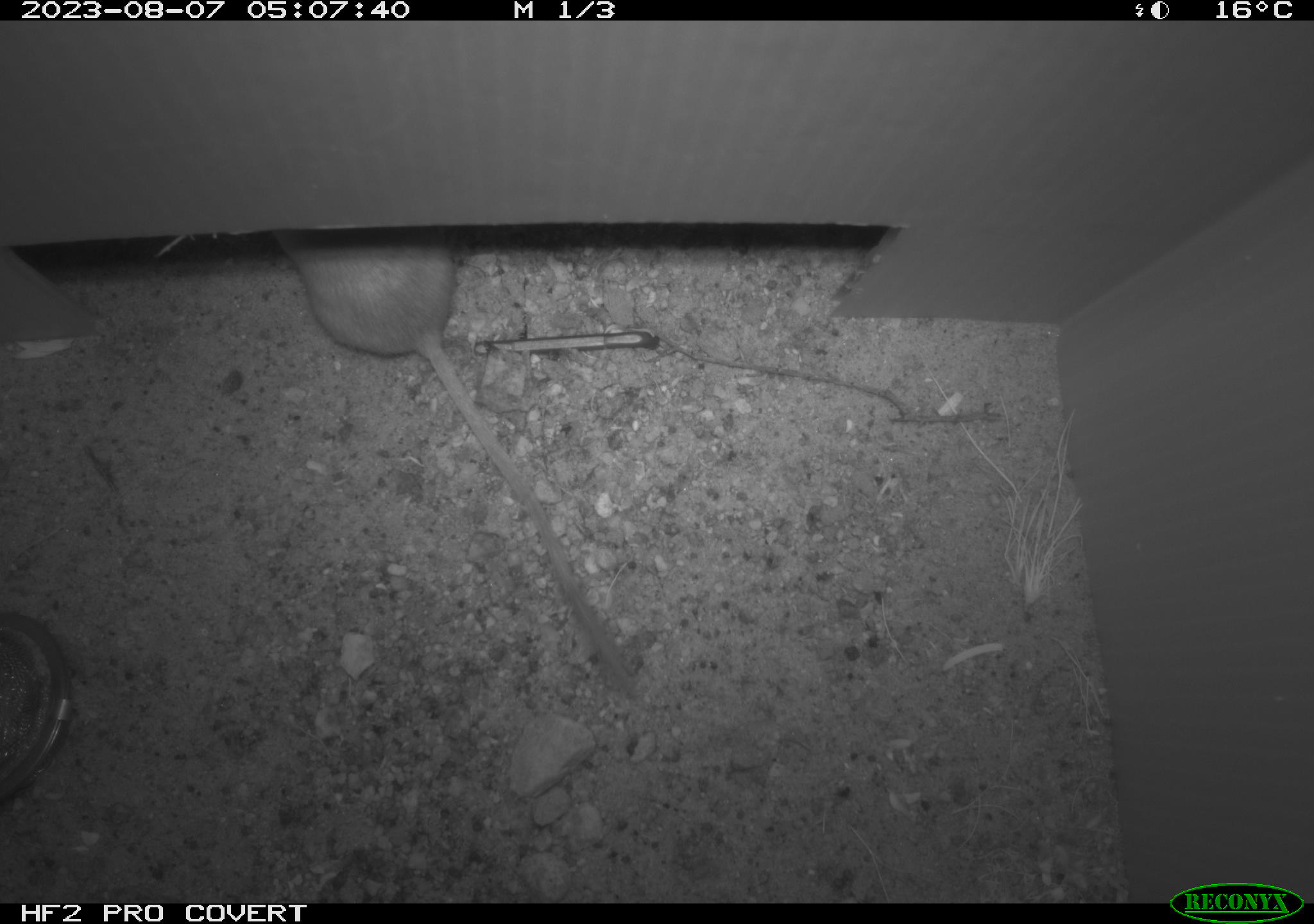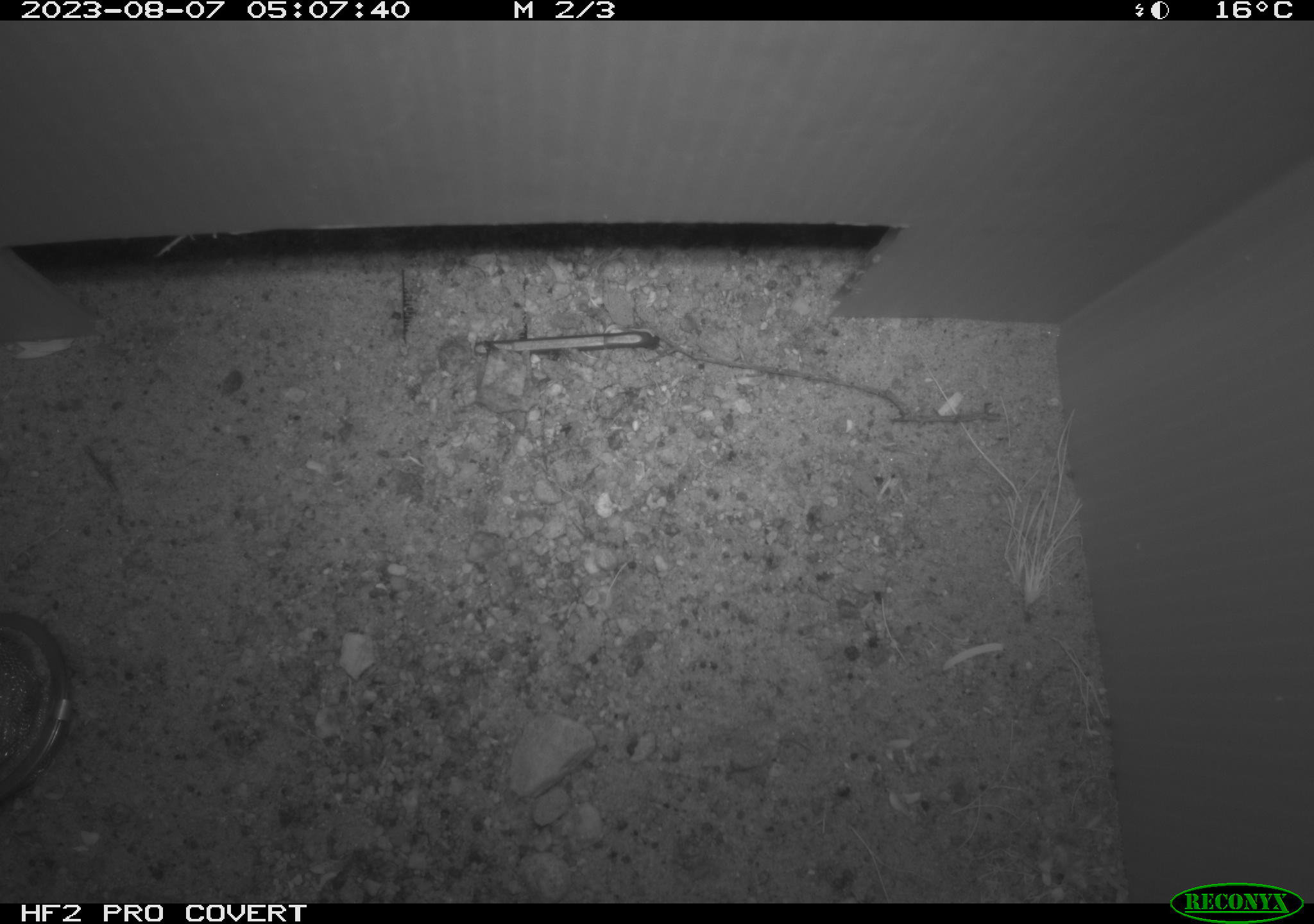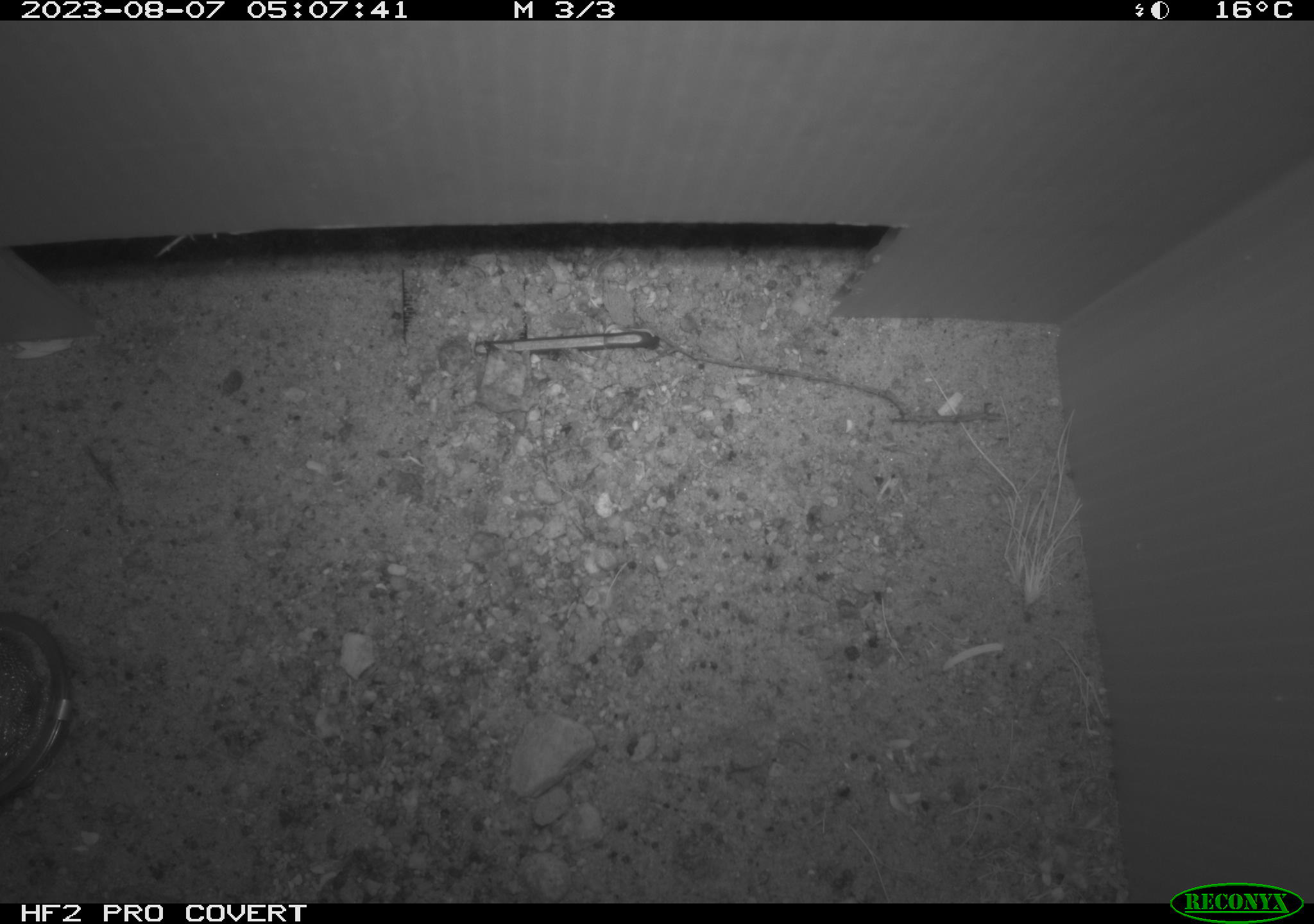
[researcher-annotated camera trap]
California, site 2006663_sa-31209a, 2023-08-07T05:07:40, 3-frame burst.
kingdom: Animalia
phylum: Chordata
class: Mammalia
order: Rodentia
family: Heteromyidae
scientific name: Heteromyidae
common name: kangaroo rats and pocket mice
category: heteromyidae family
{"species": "heteromyidae family (kangaroo rats and pocket mice) (Heteromyidae)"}